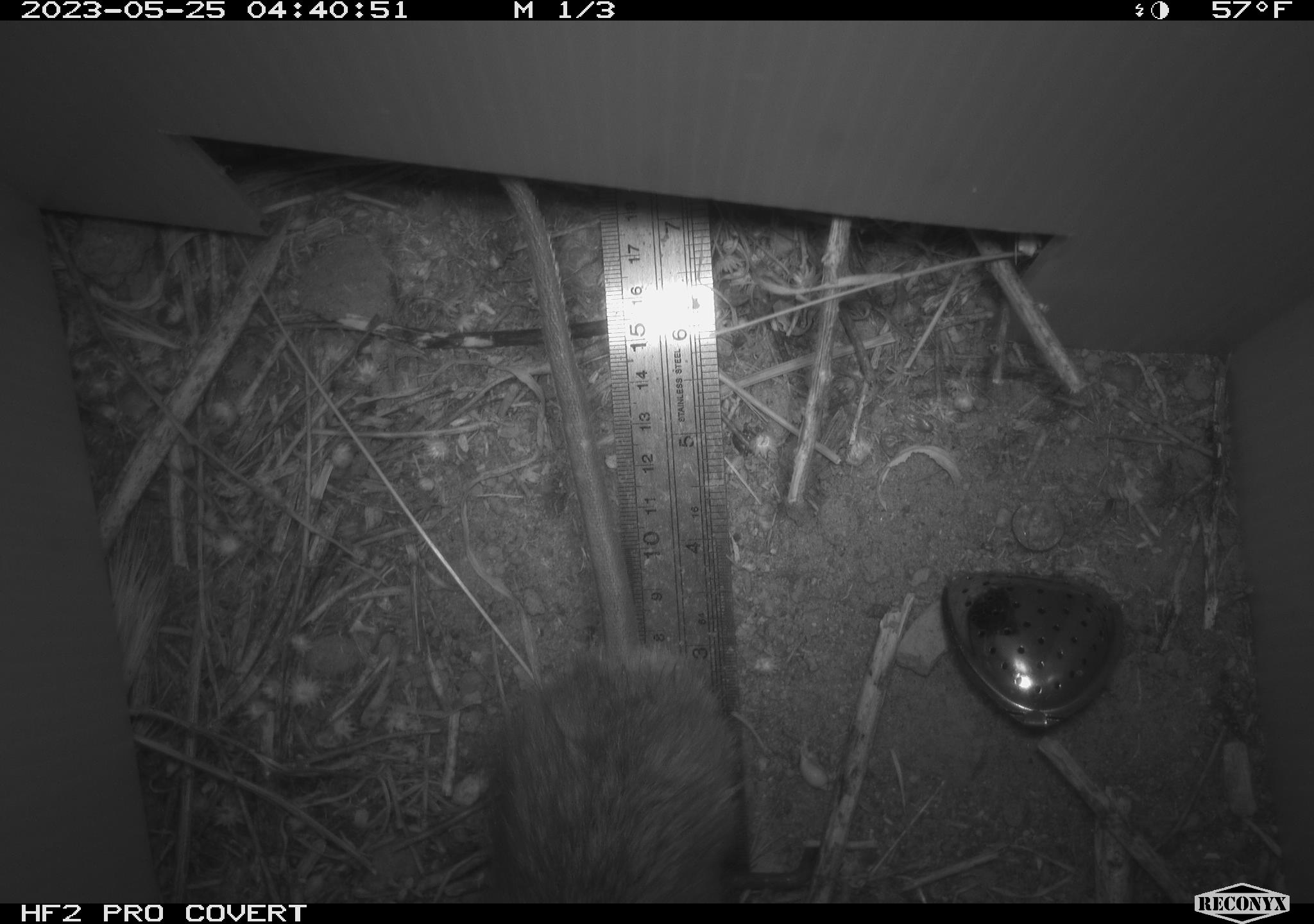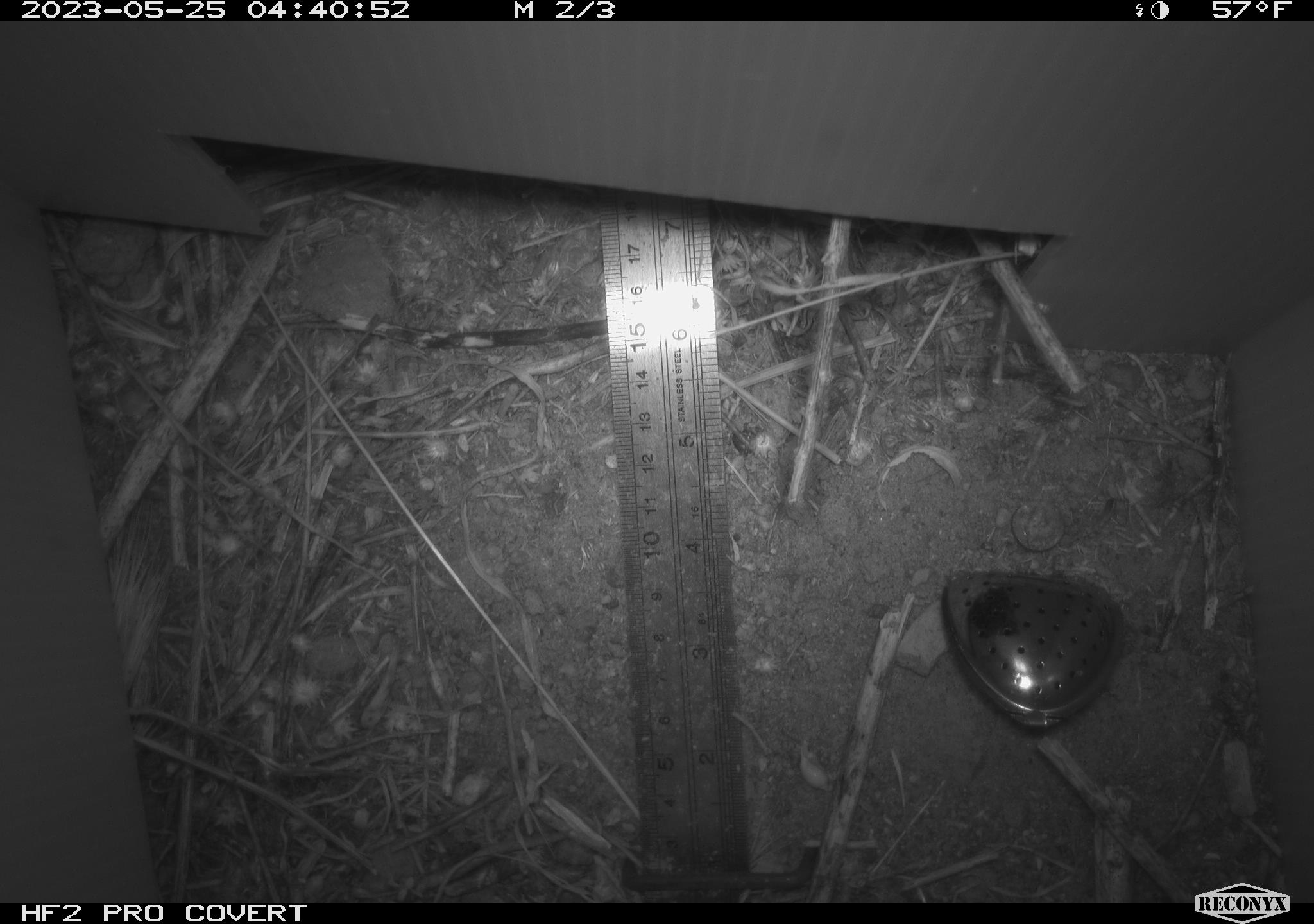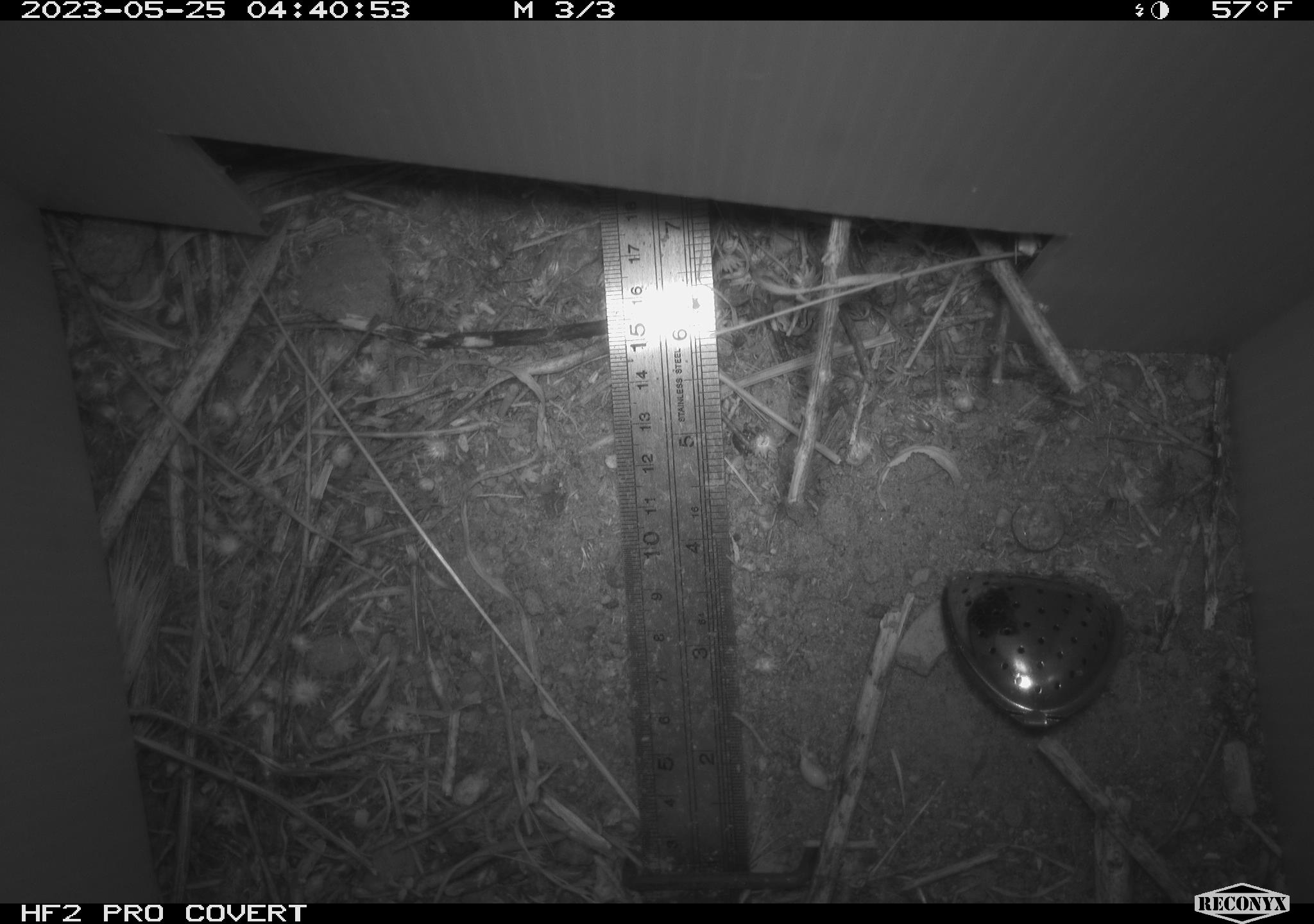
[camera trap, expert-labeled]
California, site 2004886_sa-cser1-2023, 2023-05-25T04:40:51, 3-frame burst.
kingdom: Animalia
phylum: Chordata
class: Mammalia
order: Rodentia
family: Muridae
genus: Rattus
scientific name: Rattus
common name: rat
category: rattus species